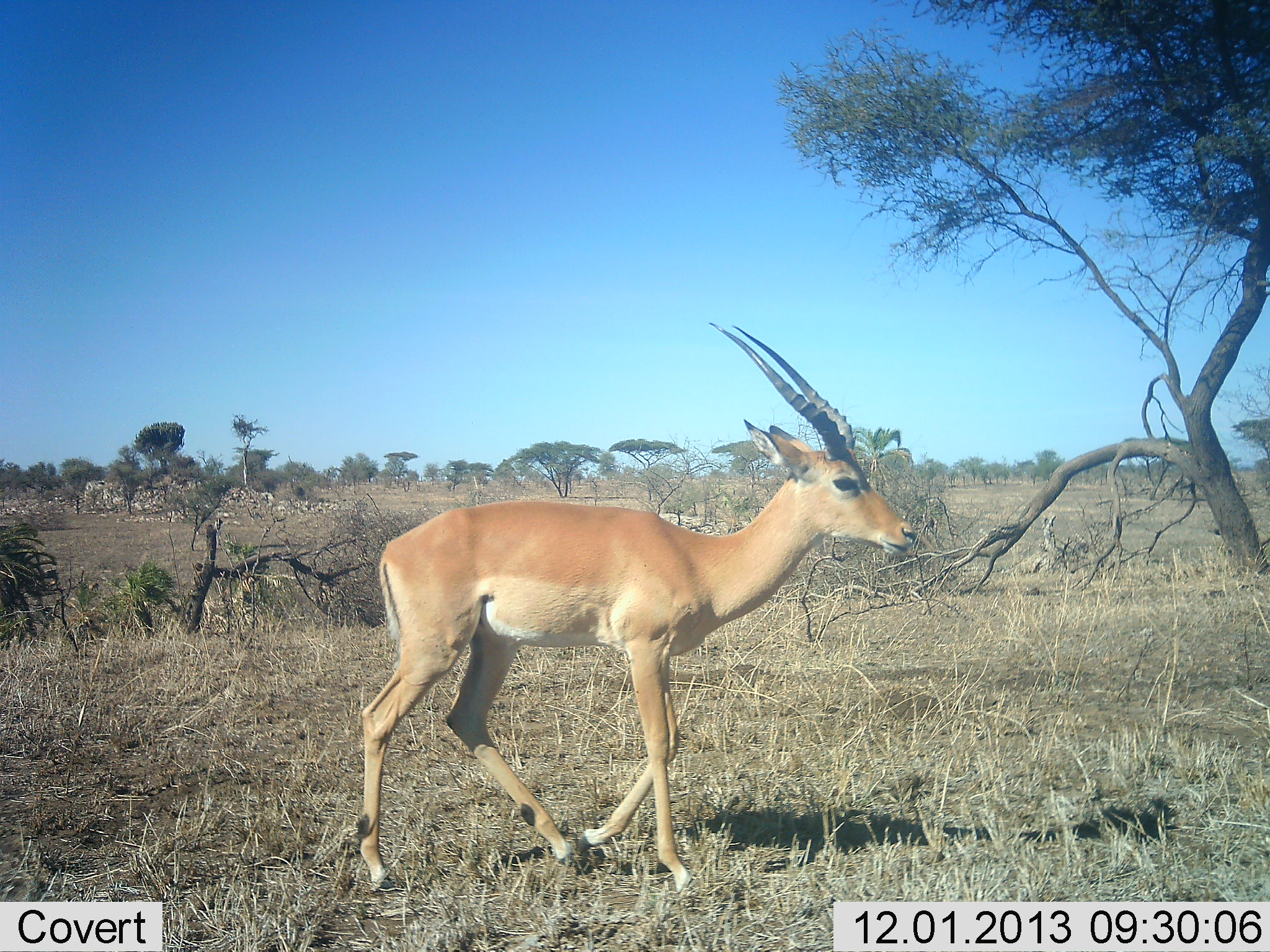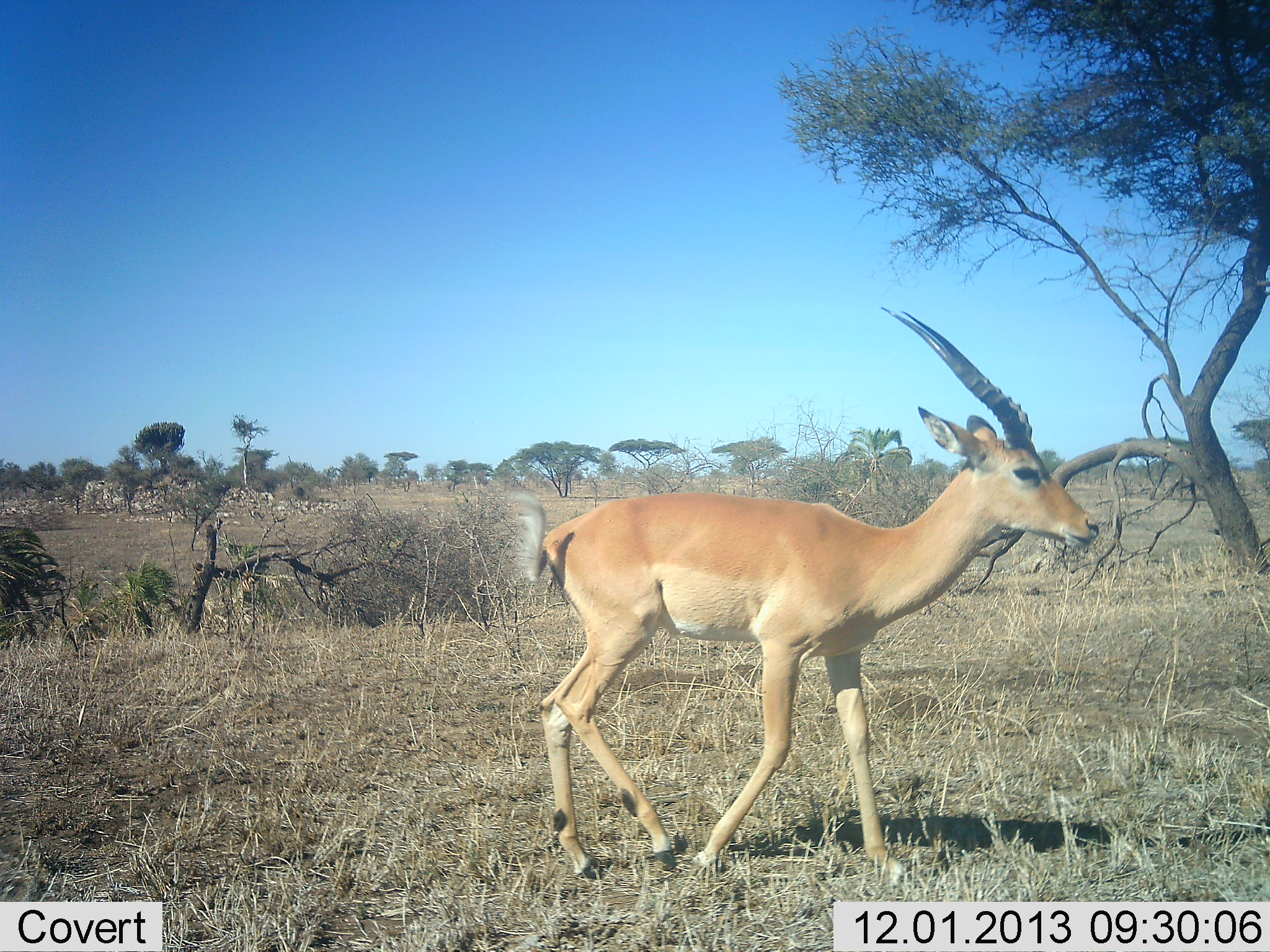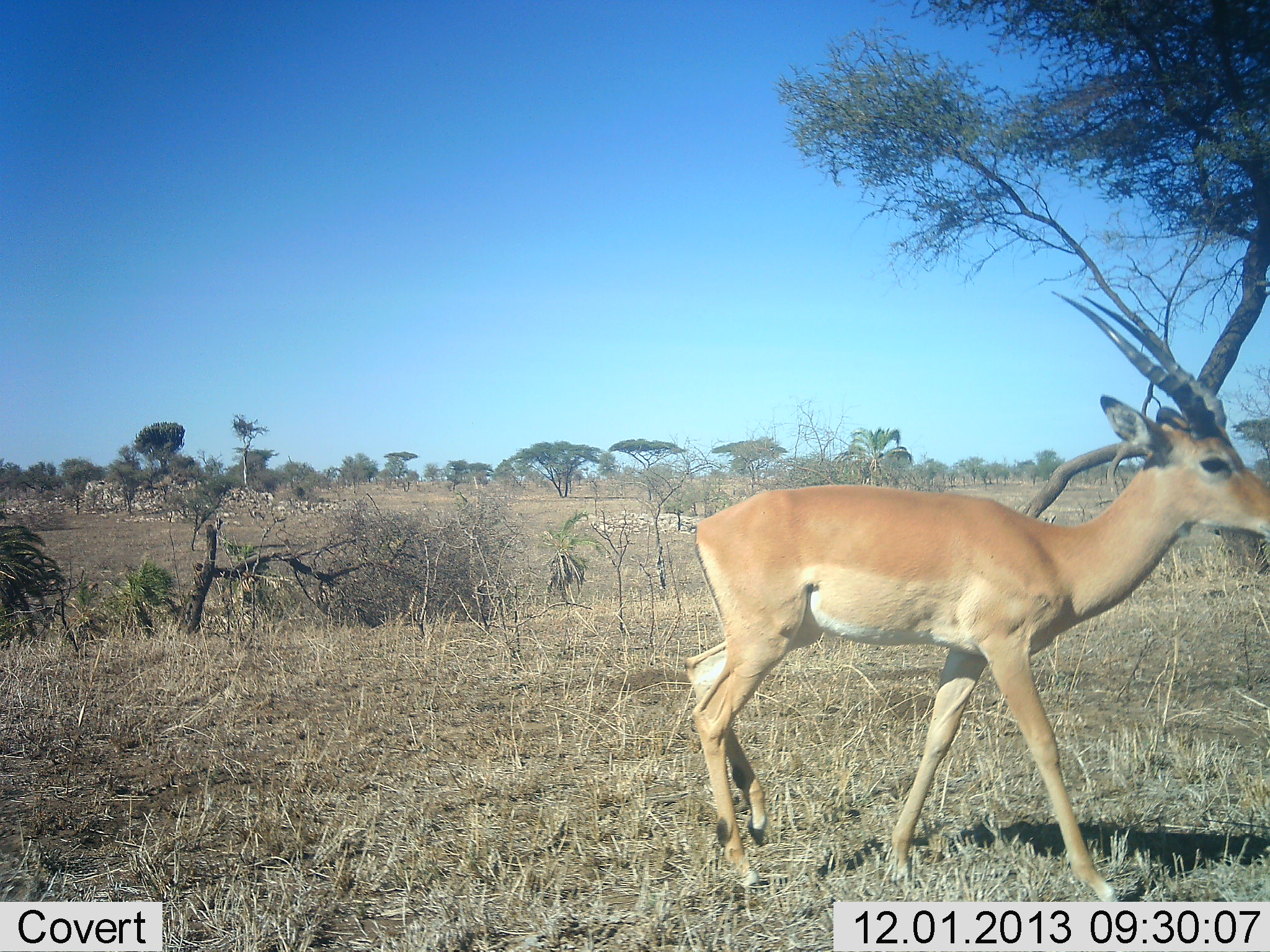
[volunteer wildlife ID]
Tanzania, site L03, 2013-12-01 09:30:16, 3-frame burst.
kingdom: Animalia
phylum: Chordata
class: Mammalia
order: Artiodactyla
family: Bovidae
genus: Aepyceros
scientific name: Aepyceros melampus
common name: impala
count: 1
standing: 18%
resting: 0%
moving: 82%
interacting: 0%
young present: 0%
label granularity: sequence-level